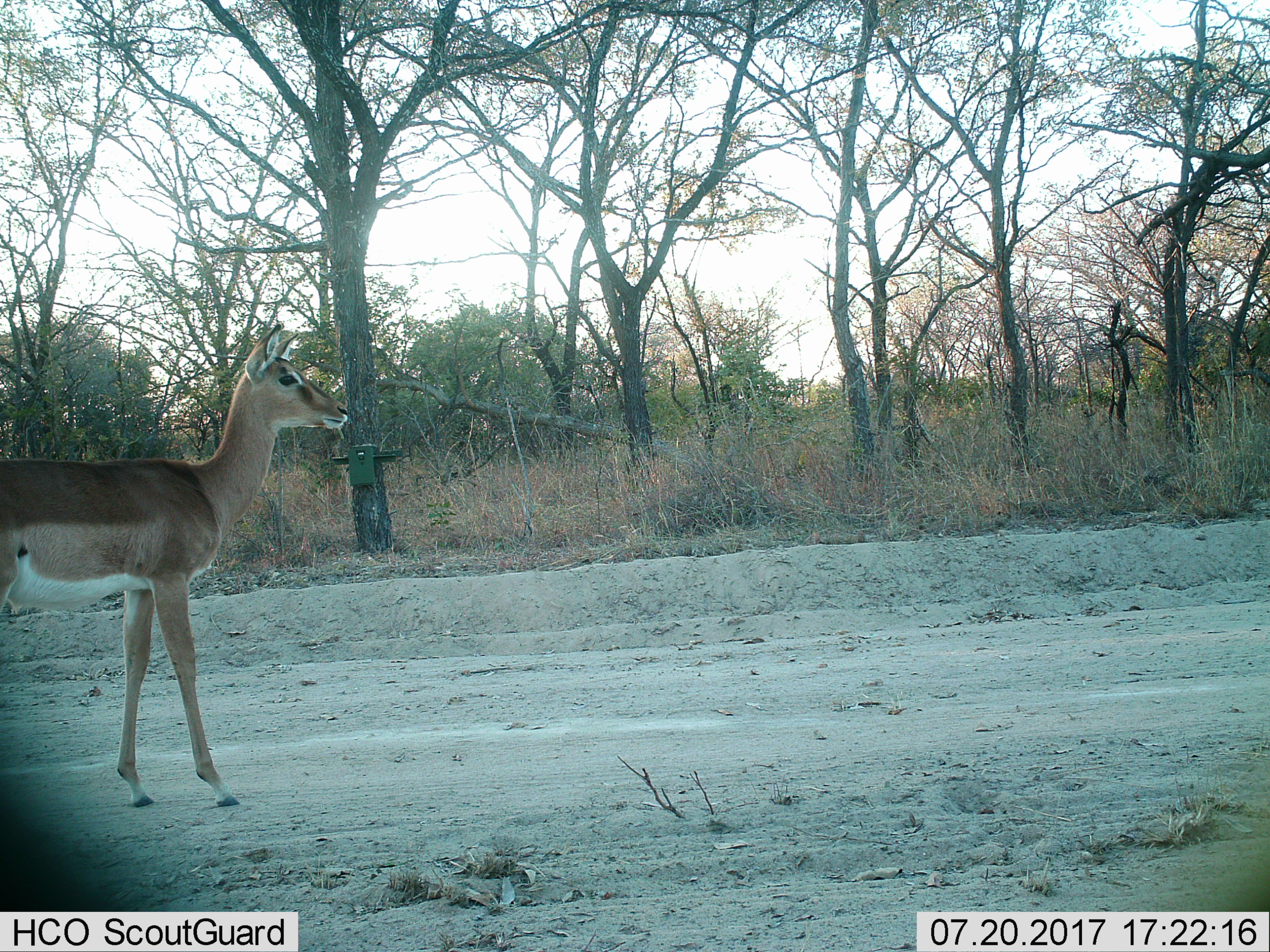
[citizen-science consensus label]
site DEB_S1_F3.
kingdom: Animalia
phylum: Chordata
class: Mammalia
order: Artiodactyla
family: Bovidae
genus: Aepyceros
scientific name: Aepyceros melampus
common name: impala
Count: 1.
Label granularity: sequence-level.